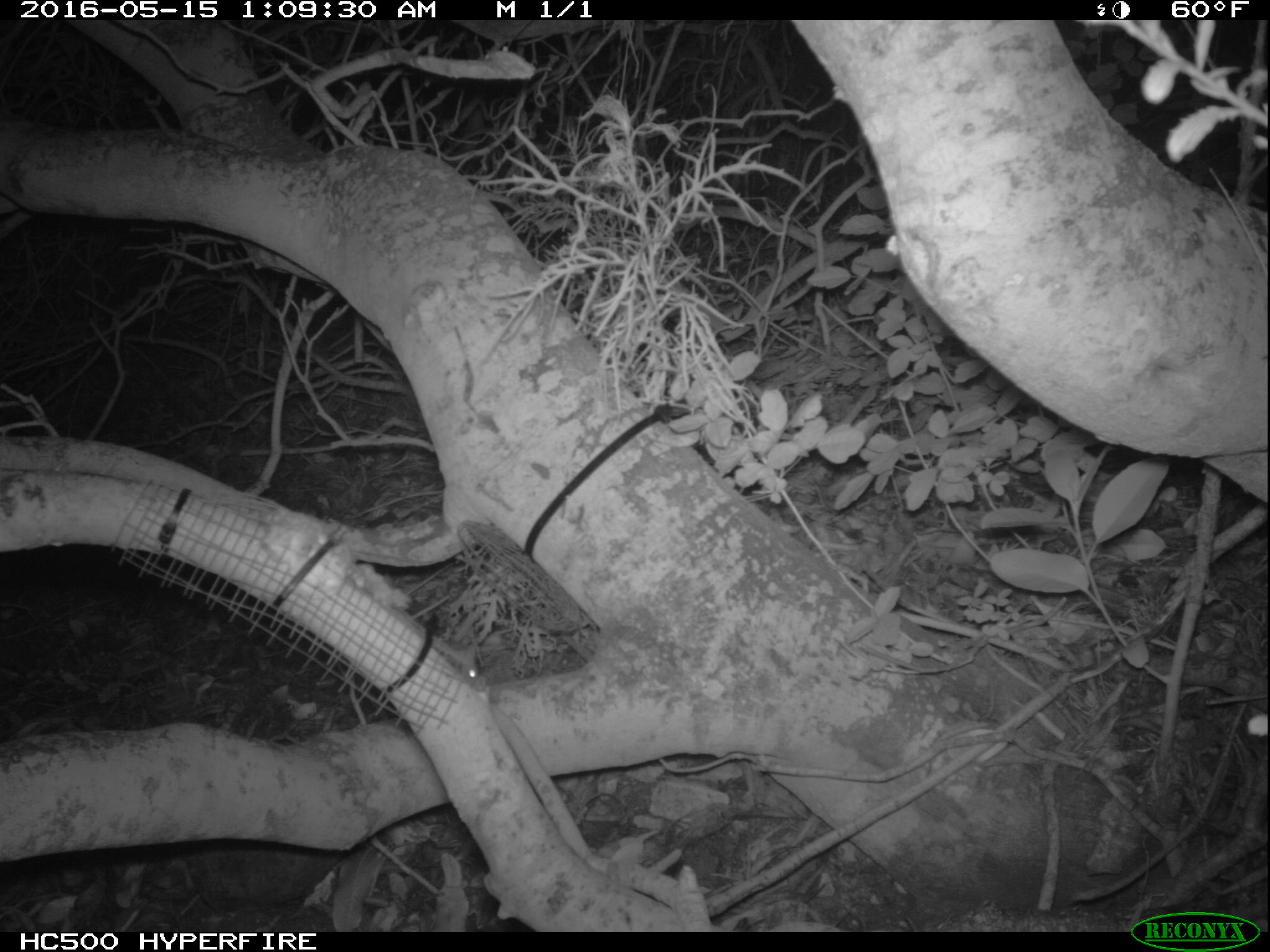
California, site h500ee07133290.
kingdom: Animalia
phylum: Chordata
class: Mammalia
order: Rodentia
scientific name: Rodentia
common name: rodent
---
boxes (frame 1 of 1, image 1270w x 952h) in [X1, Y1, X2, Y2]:
rodent: [448, 643, 479, 686]